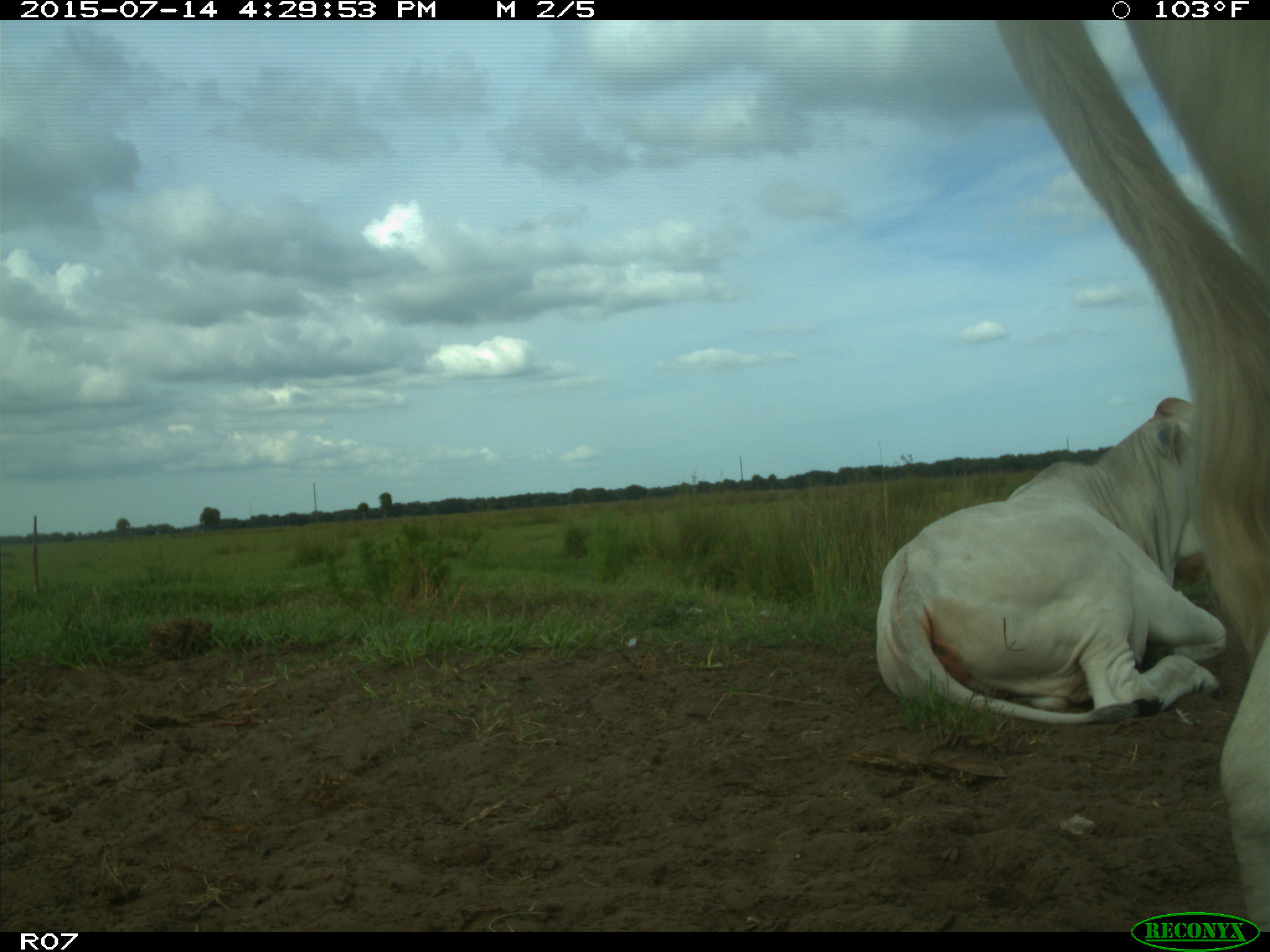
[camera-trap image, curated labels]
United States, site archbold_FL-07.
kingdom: Animalia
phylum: Chordata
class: Mammalia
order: Artiodactyla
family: Bovidae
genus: Bos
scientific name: Bos taurus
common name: domestic cow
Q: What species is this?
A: Bos taurus (domestic cow).